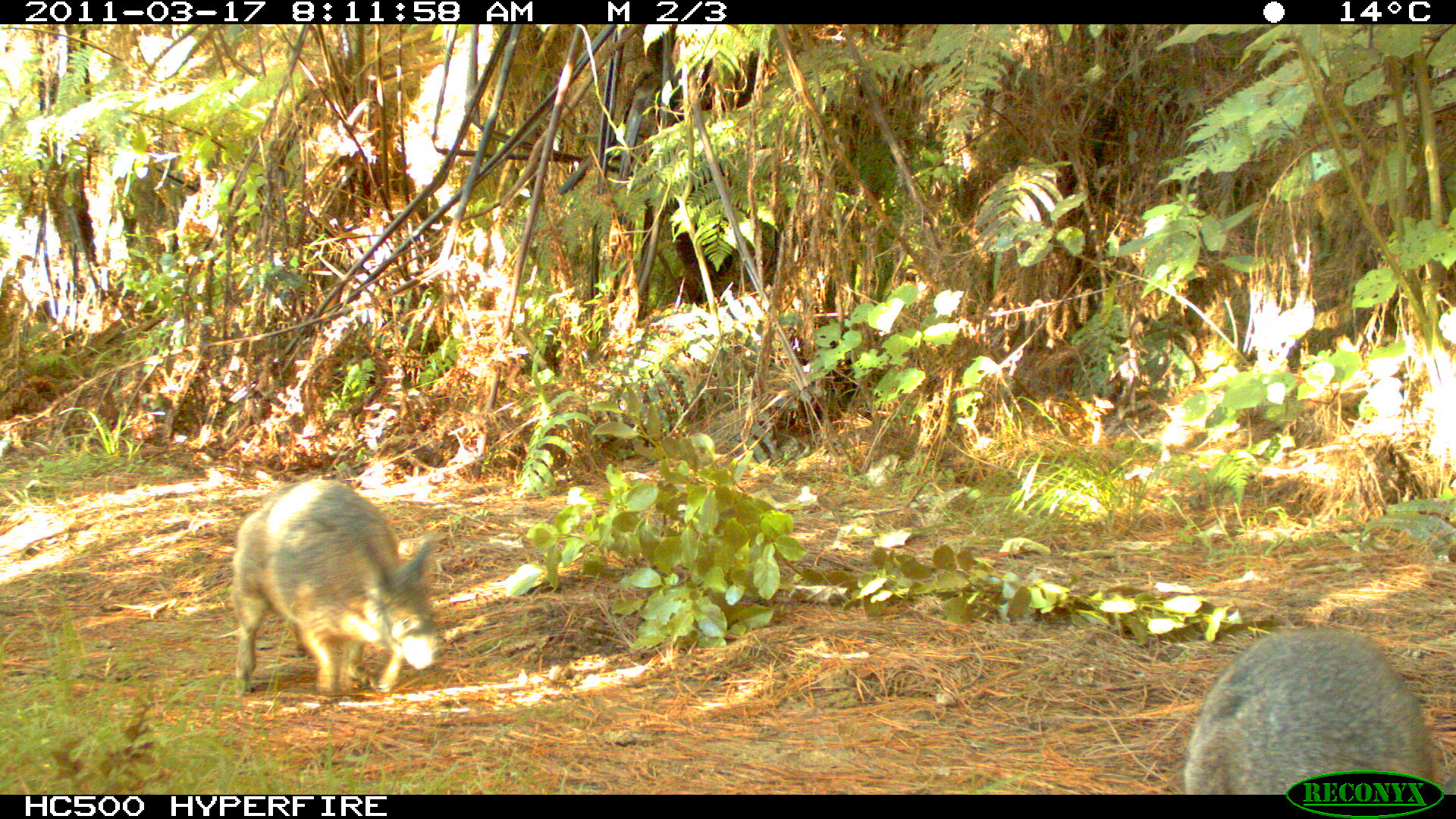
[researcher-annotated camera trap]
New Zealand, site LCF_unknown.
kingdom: Animalia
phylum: Chordata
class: Mammalia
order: Diprotodontia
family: Macropodidae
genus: Notamacropus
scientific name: Notamacropus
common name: wallaby